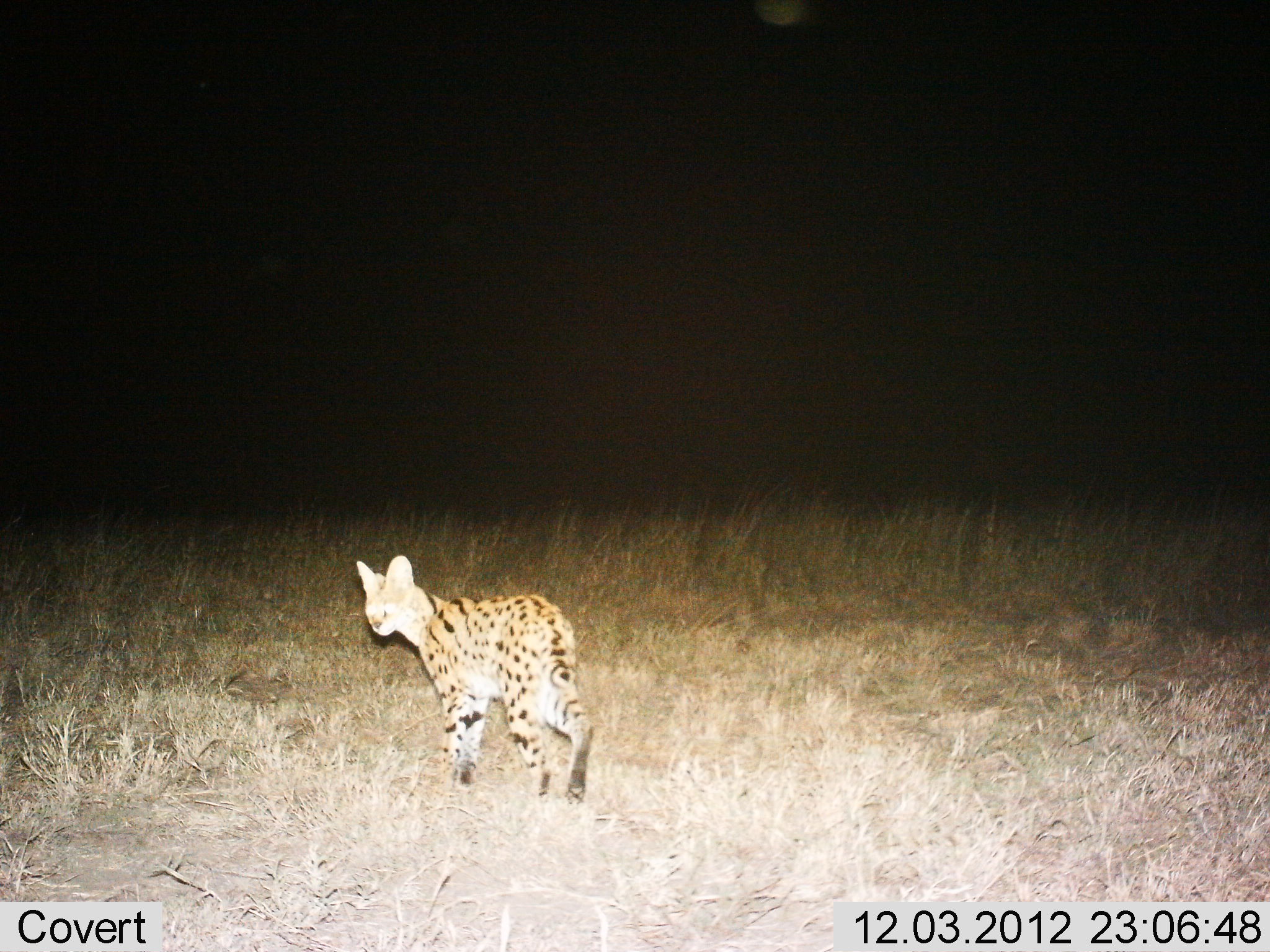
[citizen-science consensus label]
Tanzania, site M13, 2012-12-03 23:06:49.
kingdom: Animalia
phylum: Chordata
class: Mammalia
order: Carnivora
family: Felidae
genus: Leptailurus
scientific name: Leptailurus serval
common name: serval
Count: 1.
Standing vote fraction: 32%.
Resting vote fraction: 0%.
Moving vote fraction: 68%.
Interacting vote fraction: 0%.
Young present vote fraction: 0%.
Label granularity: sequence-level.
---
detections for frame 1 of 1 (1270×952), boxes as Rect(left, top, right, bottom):
animal: Rect(353, 555, 597, 804)